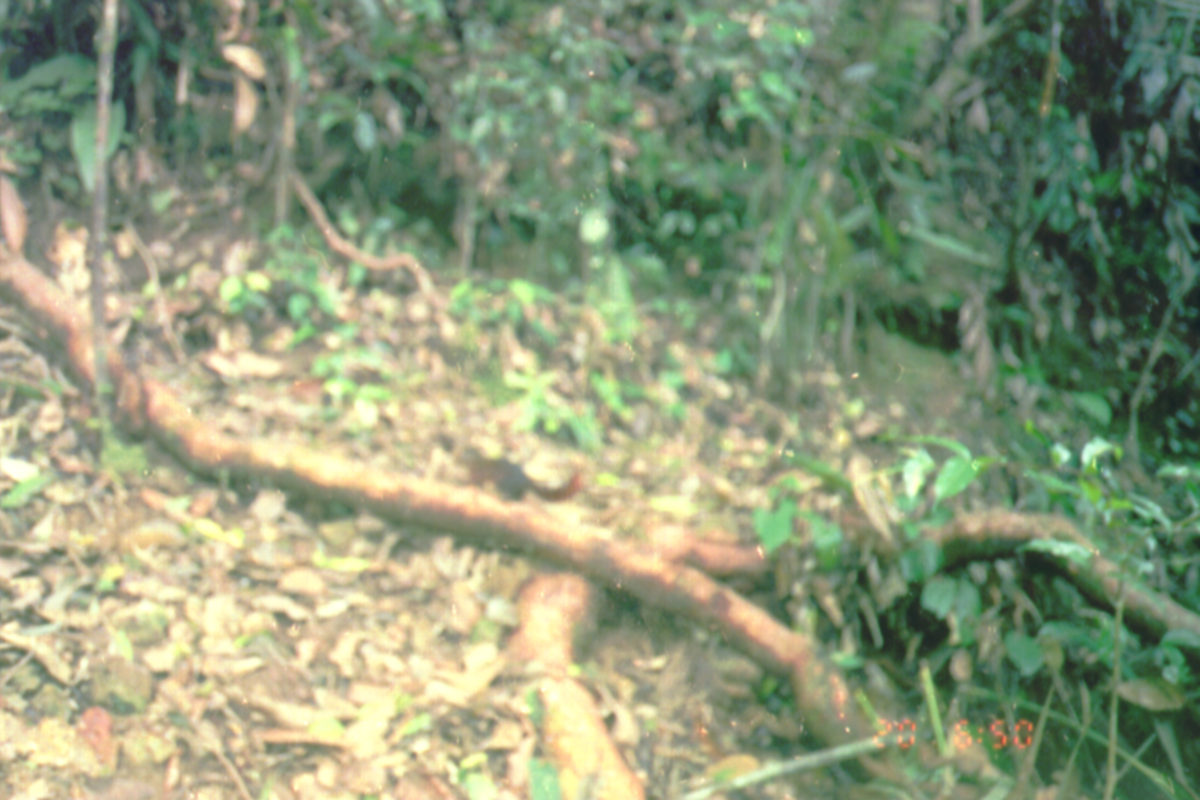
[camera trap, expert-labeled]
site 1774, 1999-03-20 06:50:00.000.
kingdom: Animalia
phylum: Chordata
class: Mammalia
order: Scandentia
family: Tupaiidae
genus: Tupaia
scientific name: Tupaia glis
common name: common treeshrew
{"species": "Tupaia glis (common treeshrew)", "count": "1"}